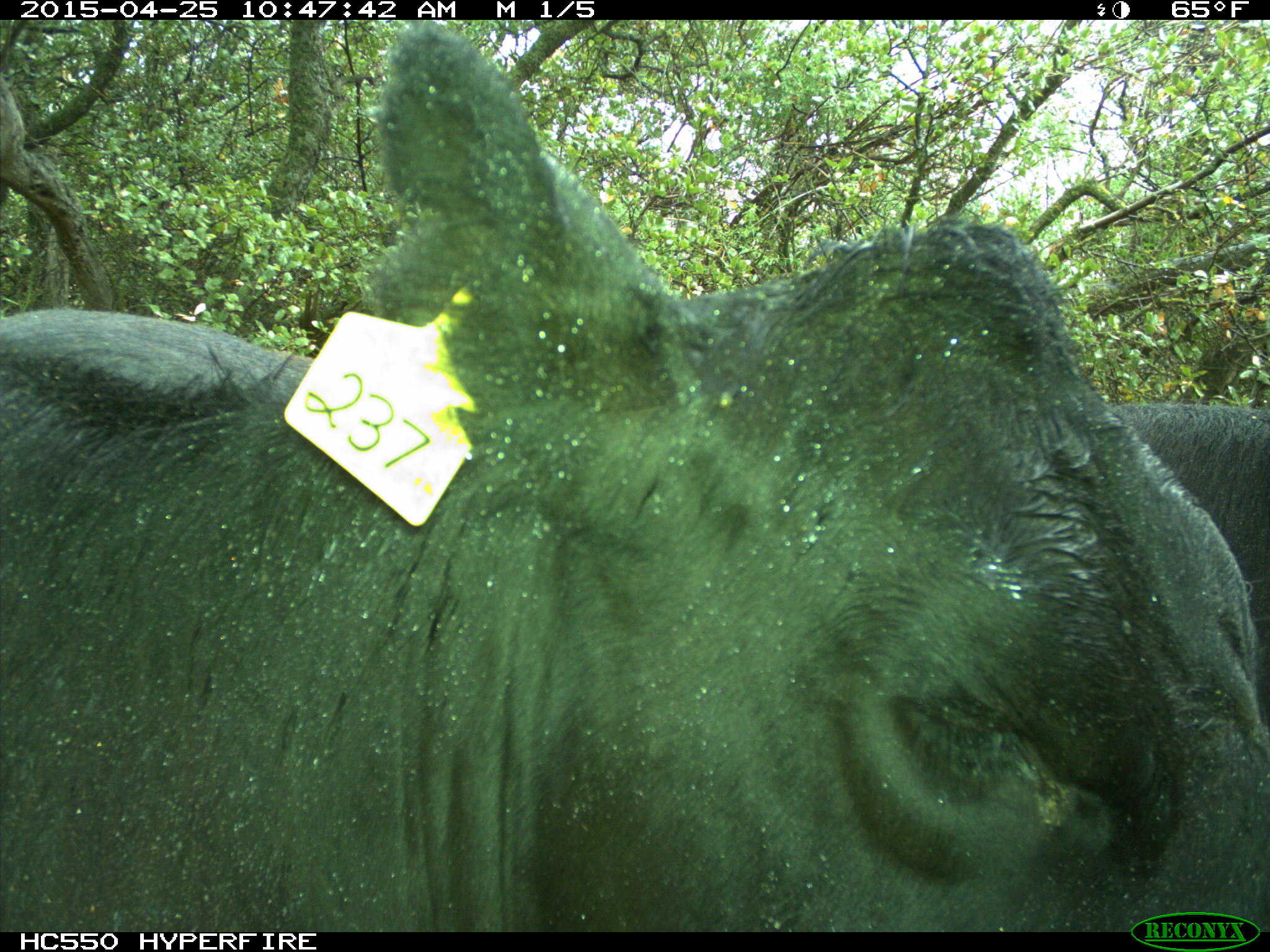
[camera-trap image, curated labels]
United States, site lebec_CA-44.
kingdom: Animalia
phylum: Chordata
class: Mammalia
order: Artiodactyla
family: Suidae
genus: Sus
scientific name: Sus scrofa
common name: wild boar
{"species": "Sus scrofa (wild boar)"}